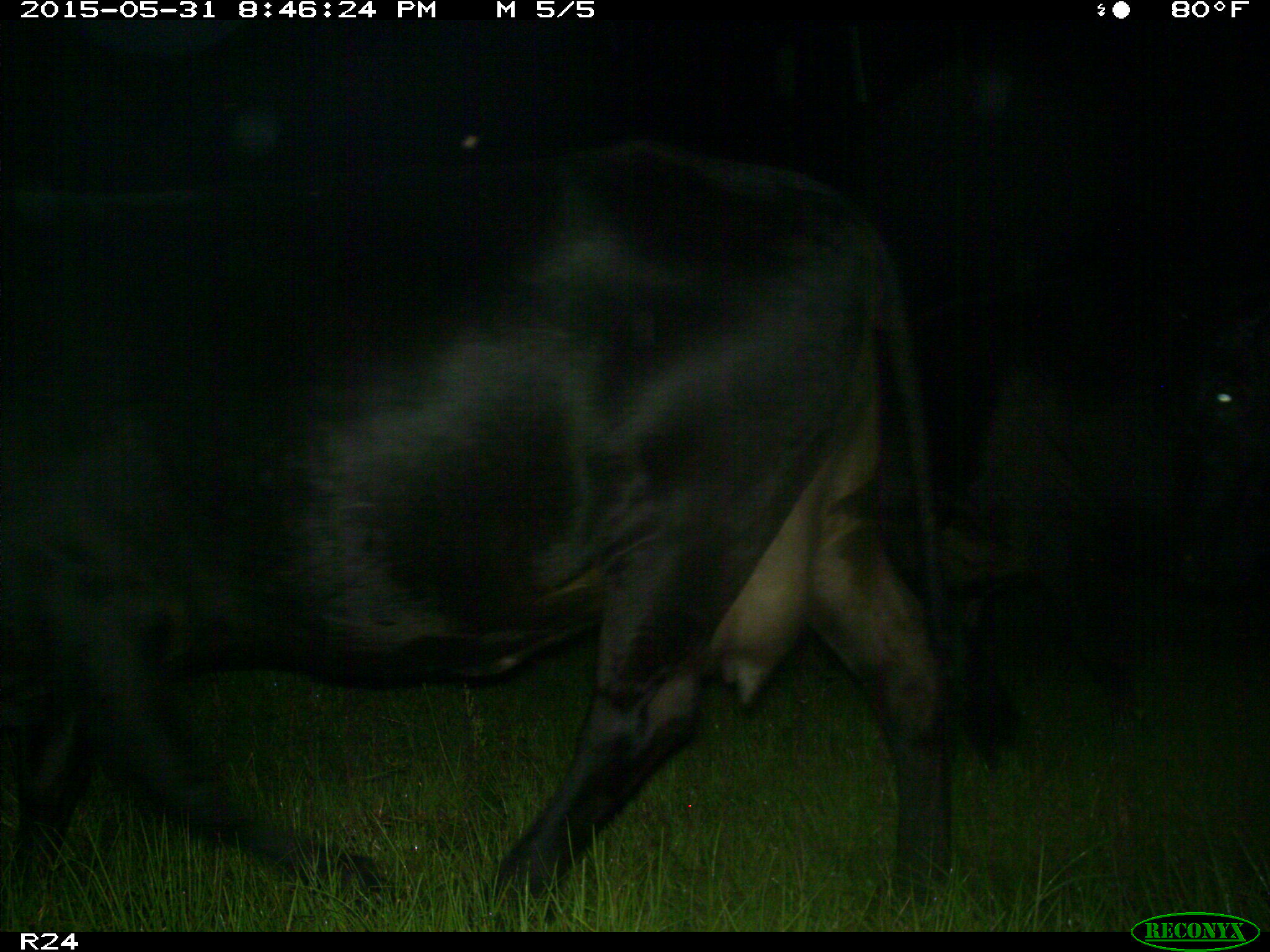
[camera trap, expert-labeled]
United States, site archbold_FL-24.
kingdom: Animalia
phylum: Chordata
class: Mammalia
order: Artiodactyla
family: Bovidae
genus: Bos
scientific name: Bos taurus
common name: domestic cow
Bos taurus (domestic cow).